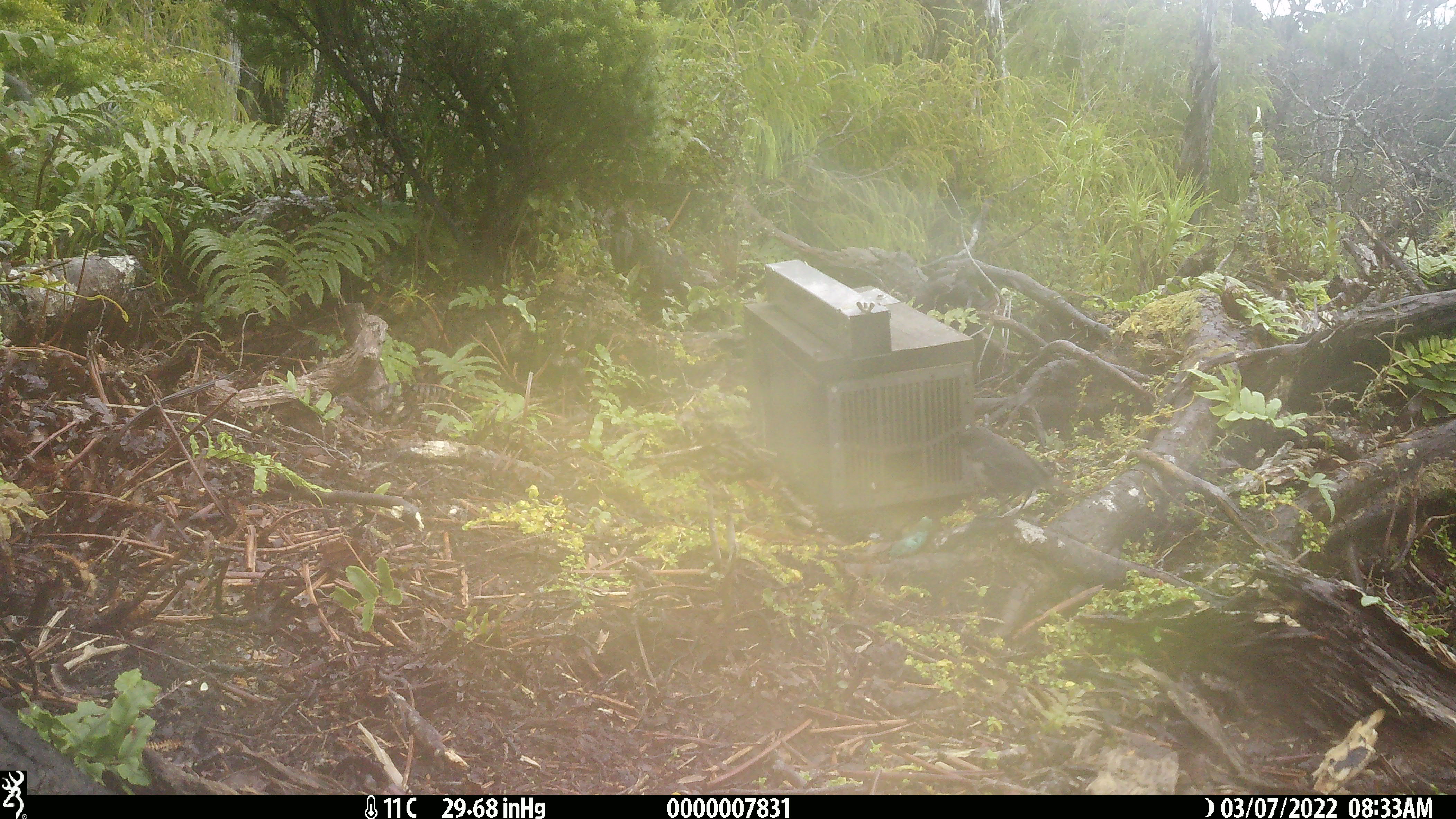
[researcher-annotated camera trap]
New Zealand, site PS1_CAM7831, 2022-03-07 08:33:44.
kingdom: Animalia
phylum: Chordata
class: Aves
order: Passeriformes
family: Petroicidae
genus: Petroica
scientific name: Petroica australis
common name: new zealand robin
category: robin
Robin (new zealand robin) (Petroica australis).